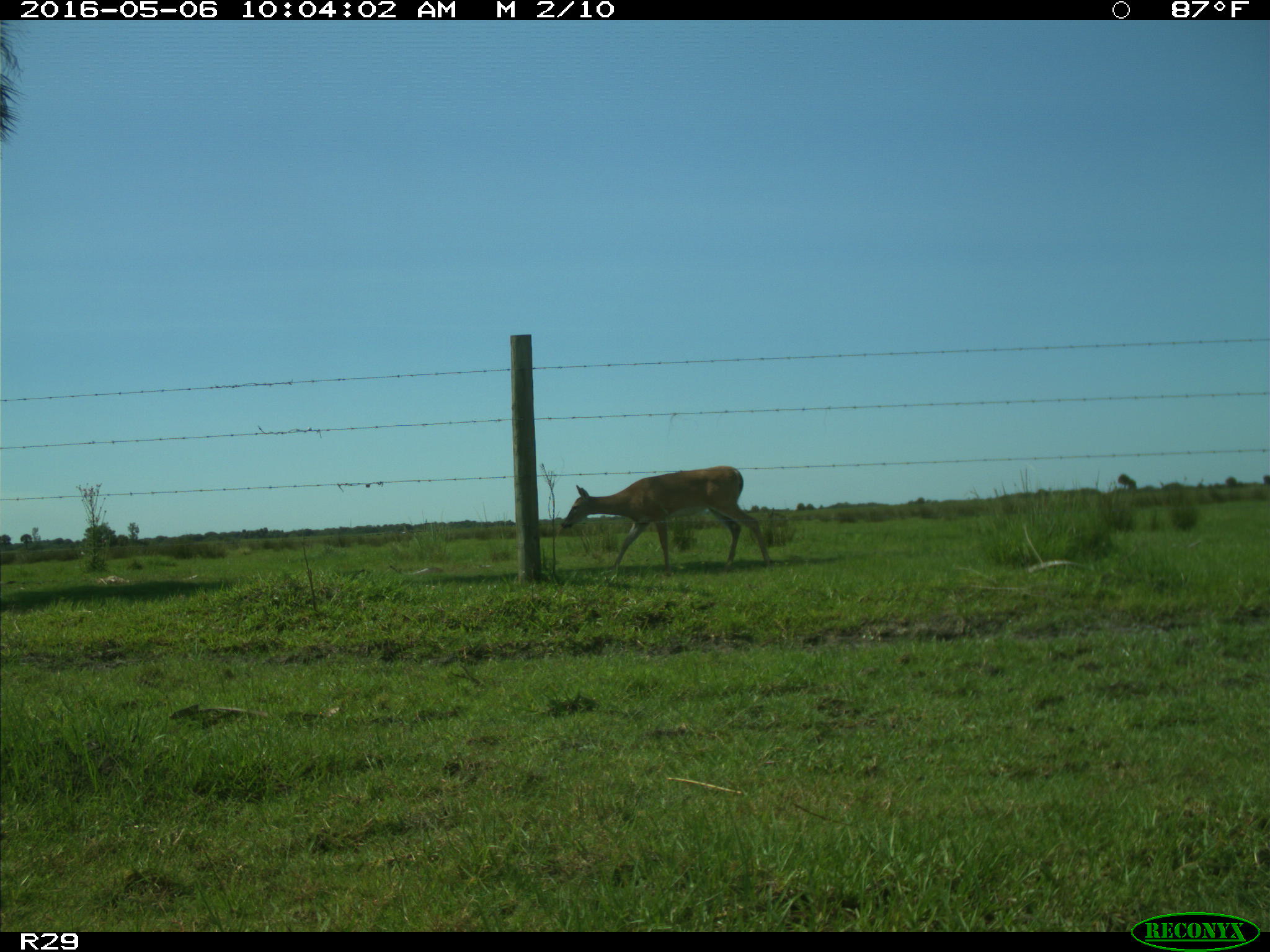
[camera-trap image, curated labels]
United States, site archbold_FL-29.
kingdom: Animalia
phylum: Chordata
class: Mammalia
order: Artiodactyla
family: Cervidae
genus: Odocoileus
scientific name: Odocoileus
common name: deer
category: unidentified deer